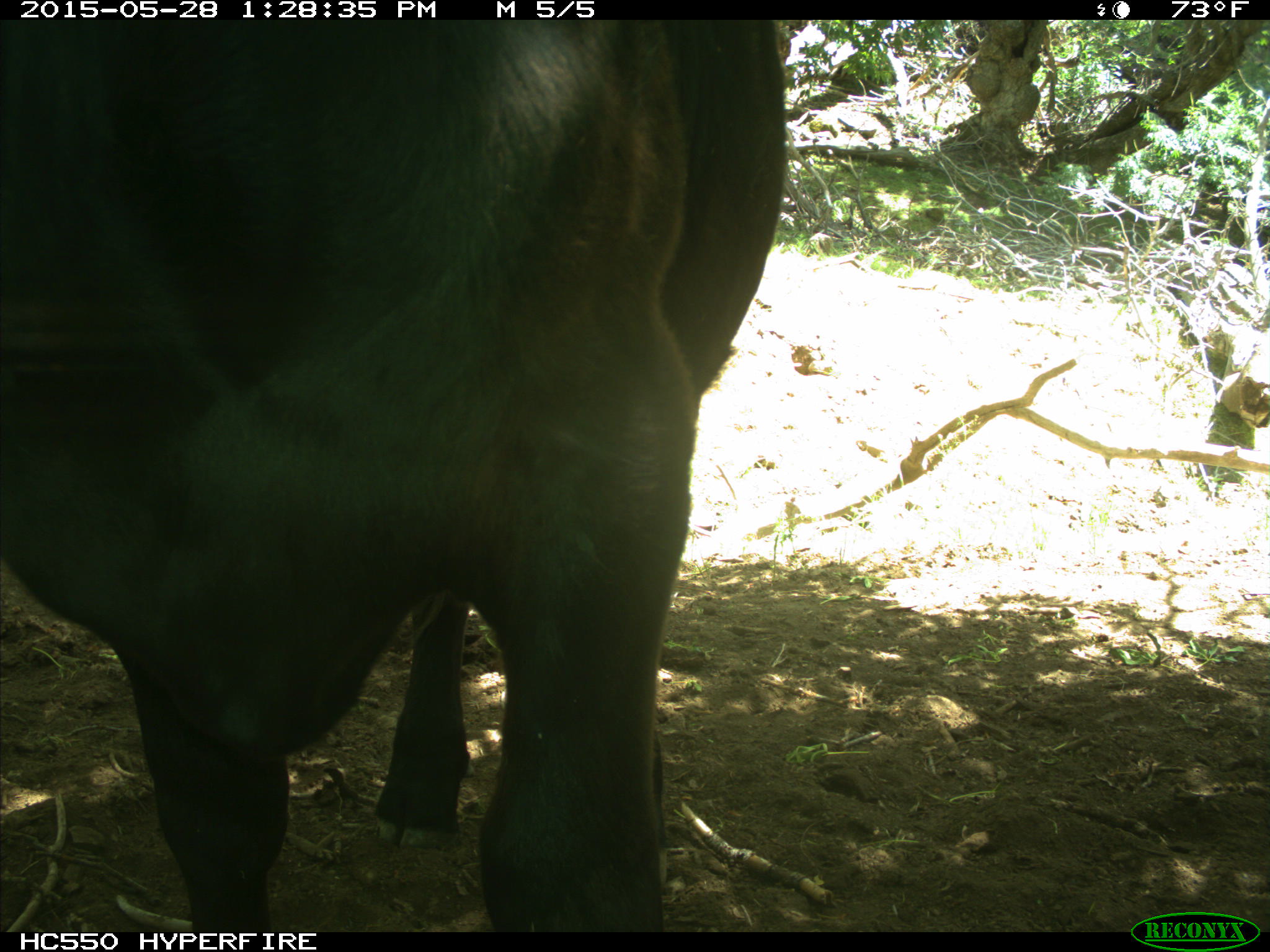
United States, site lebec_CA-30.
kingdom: Animalia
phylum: Chordata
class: Mammalia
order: Artiodactyla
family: Bovidae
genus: Bos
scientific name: Bos taurus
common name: domestic cow